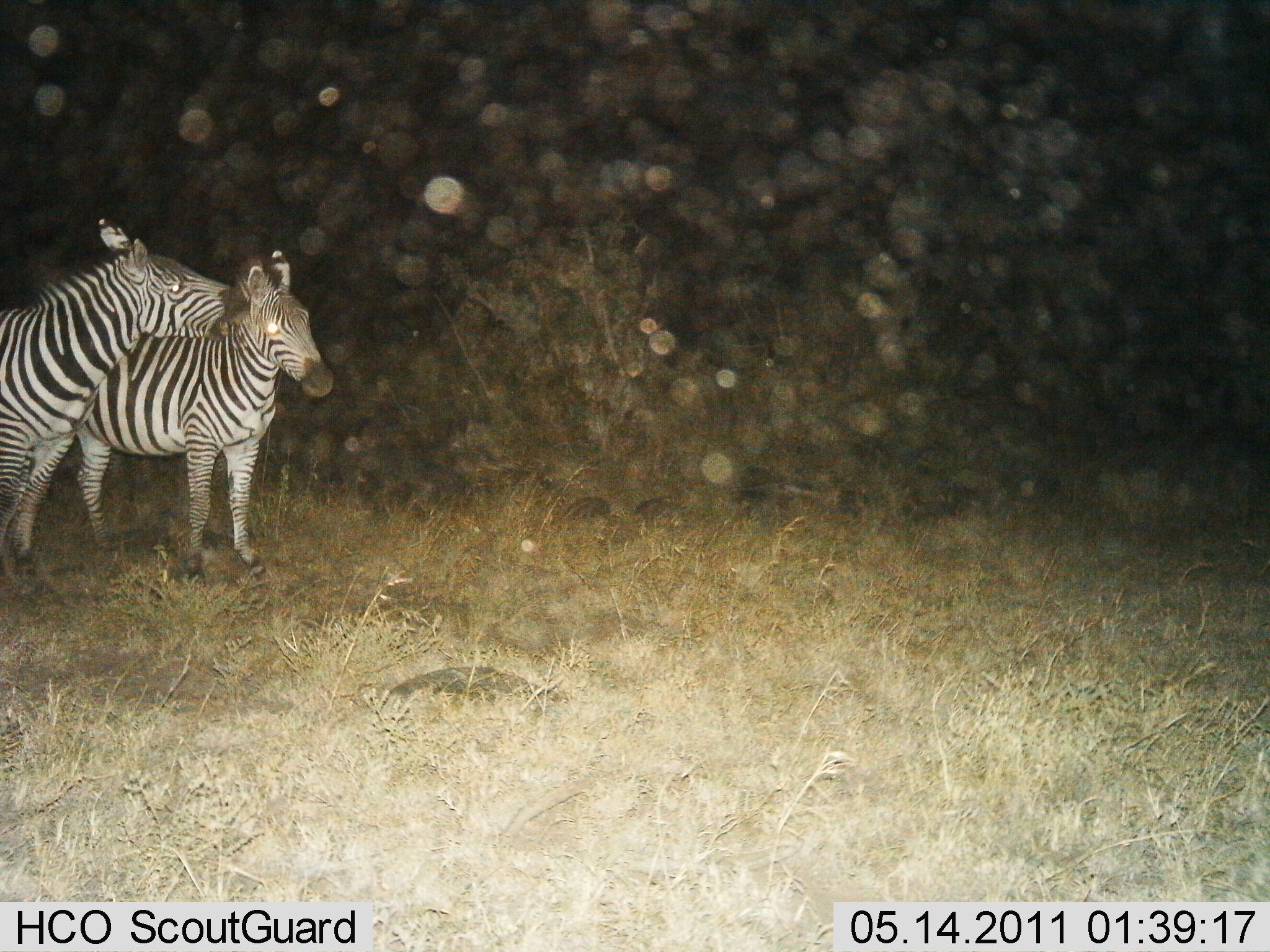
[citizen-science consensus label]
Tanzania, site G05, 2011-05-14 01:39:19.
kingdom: Animalia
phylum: Chordata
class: Mammalia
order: Perissodactyla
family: Equidae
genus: Equus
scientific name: Equus quagga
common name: plains zebra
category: zebra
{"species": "zebra (plains zebra) (Equus quagga)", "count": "2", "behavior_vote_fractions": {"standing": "67%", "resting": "0%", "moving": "0%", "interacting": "92%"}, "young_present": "0%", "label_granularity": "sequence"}